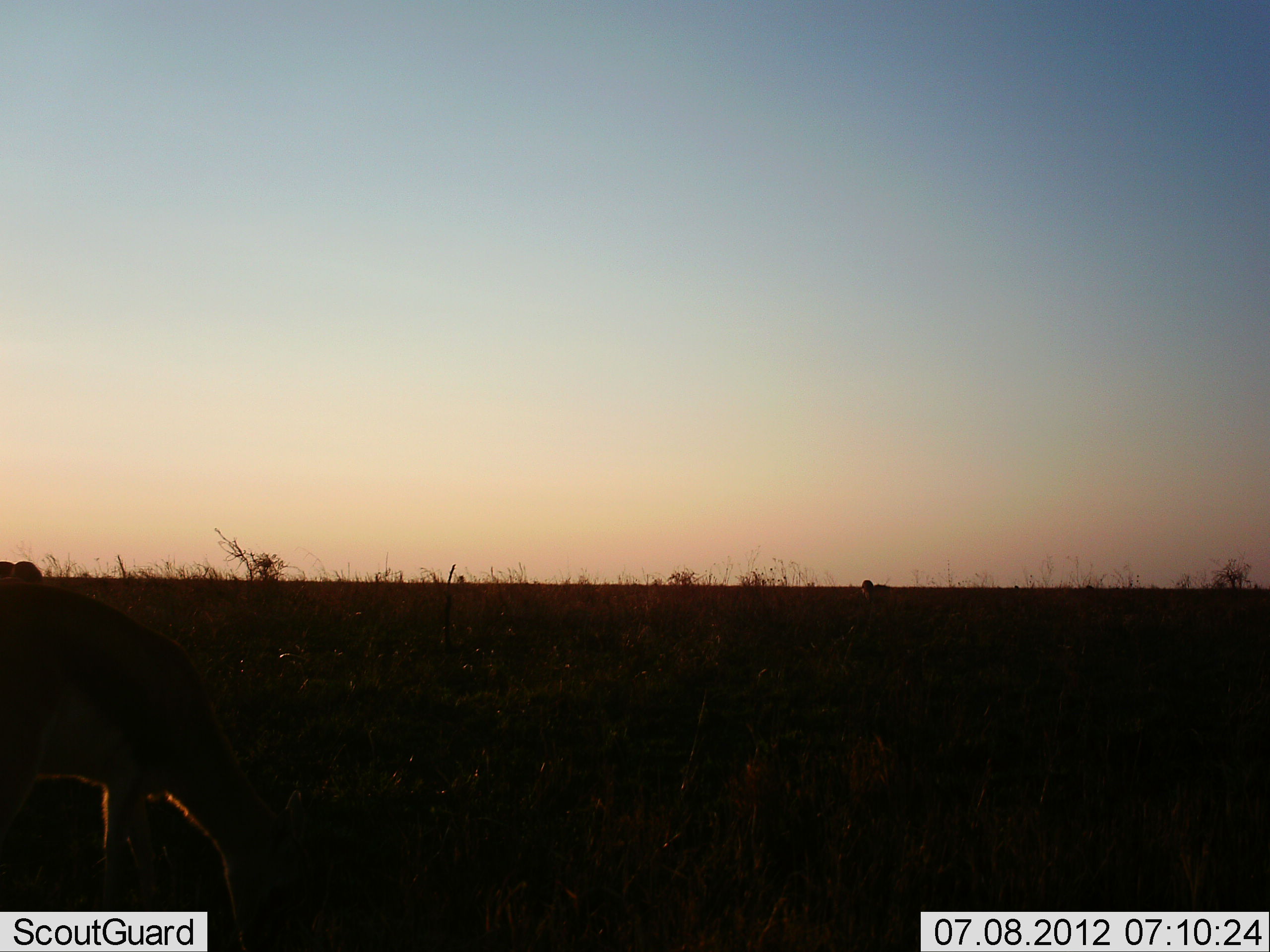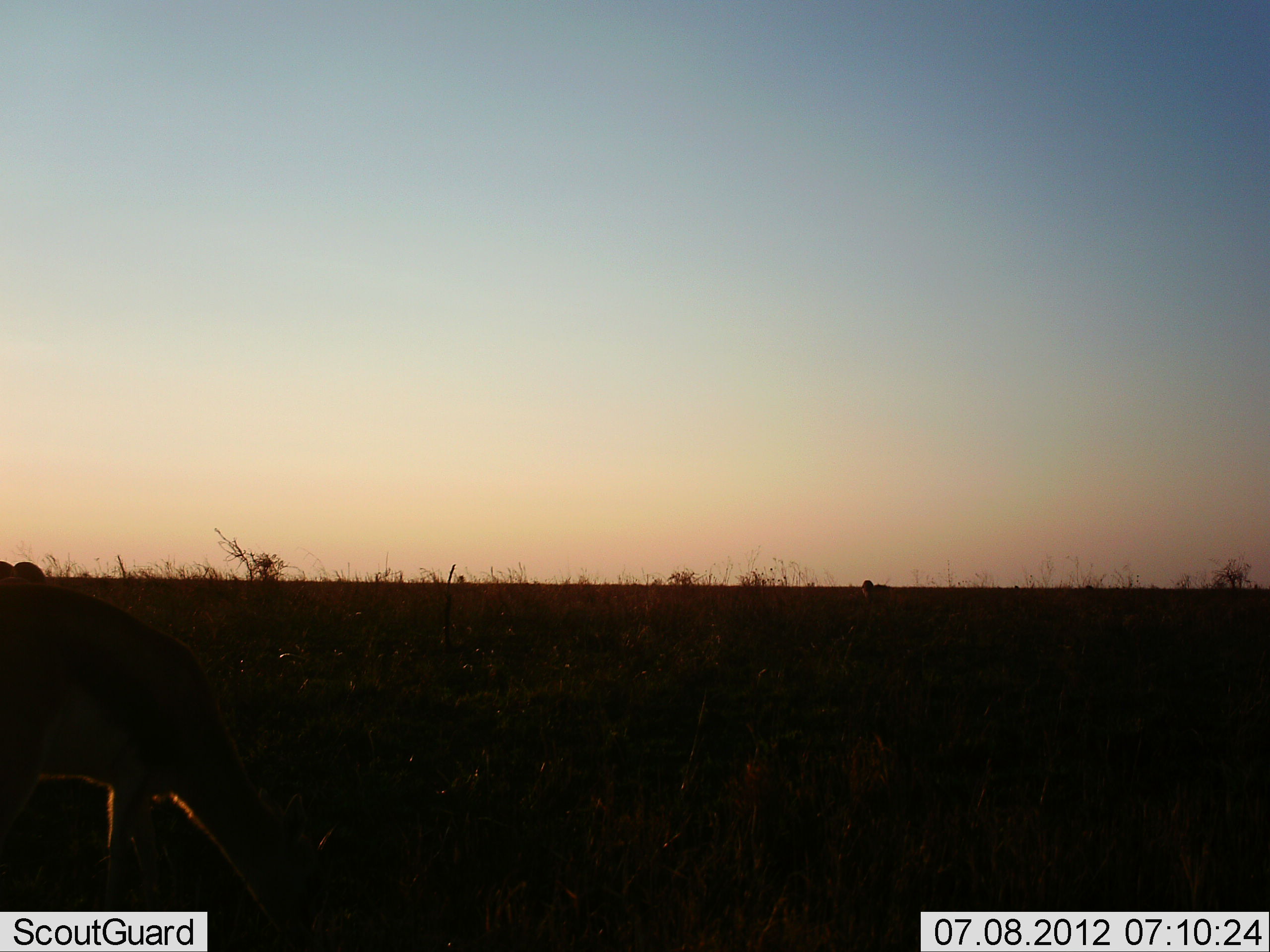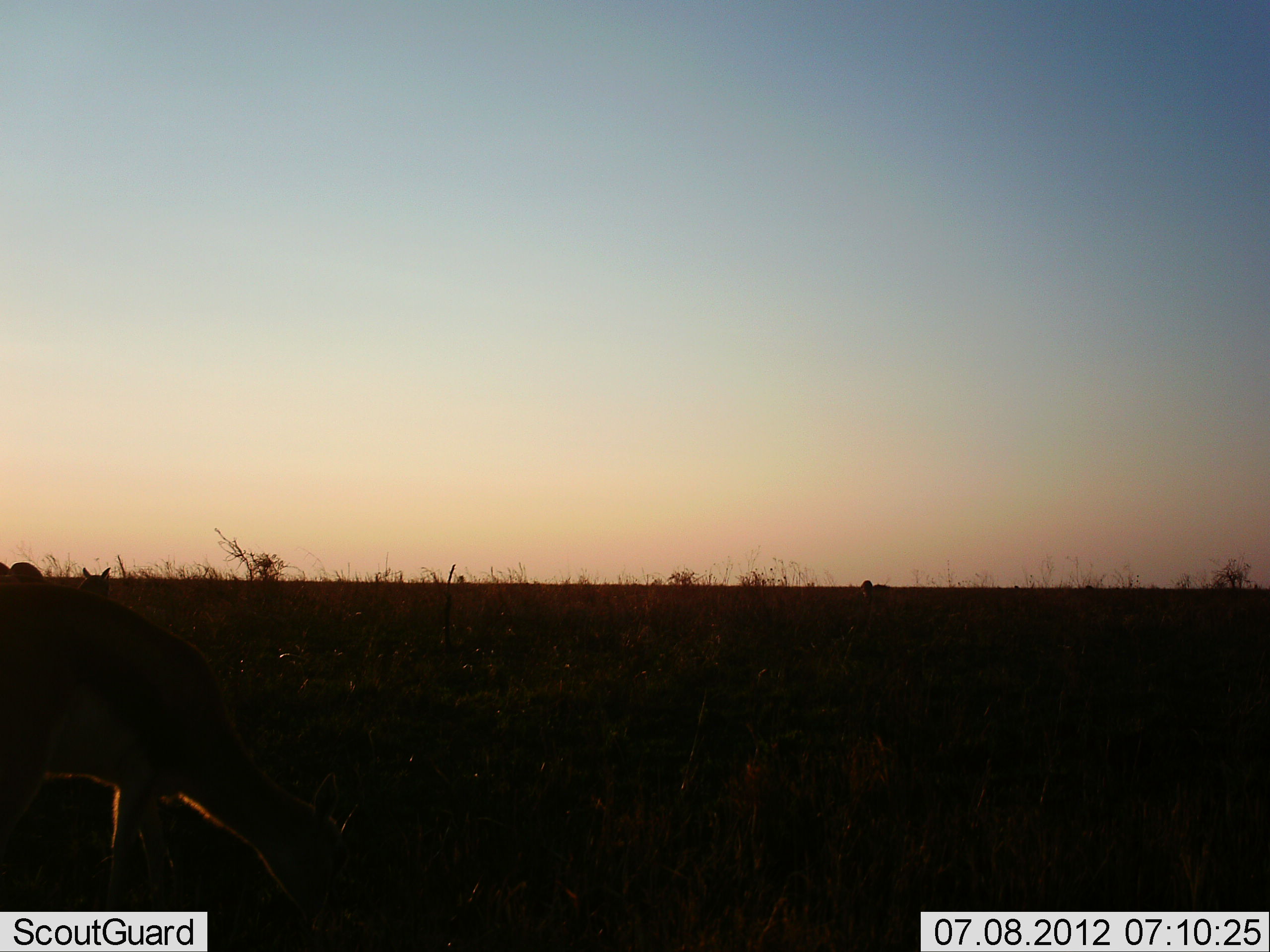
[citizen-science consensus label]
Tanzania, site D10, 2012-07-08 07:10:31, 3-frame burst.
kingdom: Animalia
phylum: Chordata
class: Mammalia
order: Artiodactyla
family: Bovidae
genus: Eudorcas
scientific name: Eudorcas thomsonii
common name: thomson's gazelle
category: gazellethomsons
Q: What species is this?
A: Gazellethomsons (thomson's gazelle) (Eudorcas thomsonii).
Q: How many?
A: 2.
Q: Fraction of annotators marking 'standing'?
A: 9%.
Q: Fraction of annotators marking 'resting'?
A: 0%.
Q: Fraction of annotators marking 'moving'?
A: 0%.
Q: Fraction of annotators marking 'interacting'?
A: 0%.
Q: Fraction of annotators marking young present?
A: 0%.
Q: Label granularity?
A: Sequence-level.